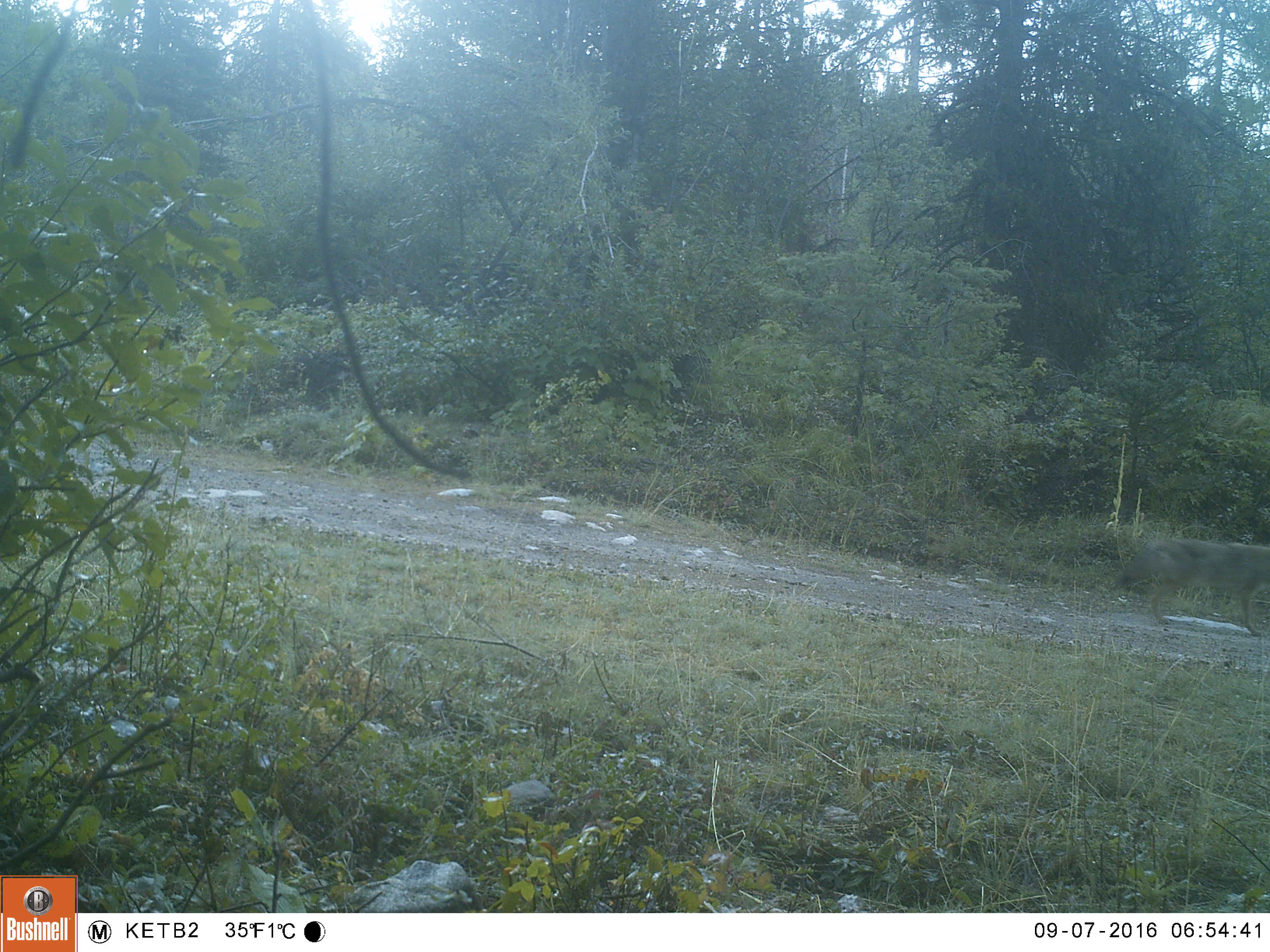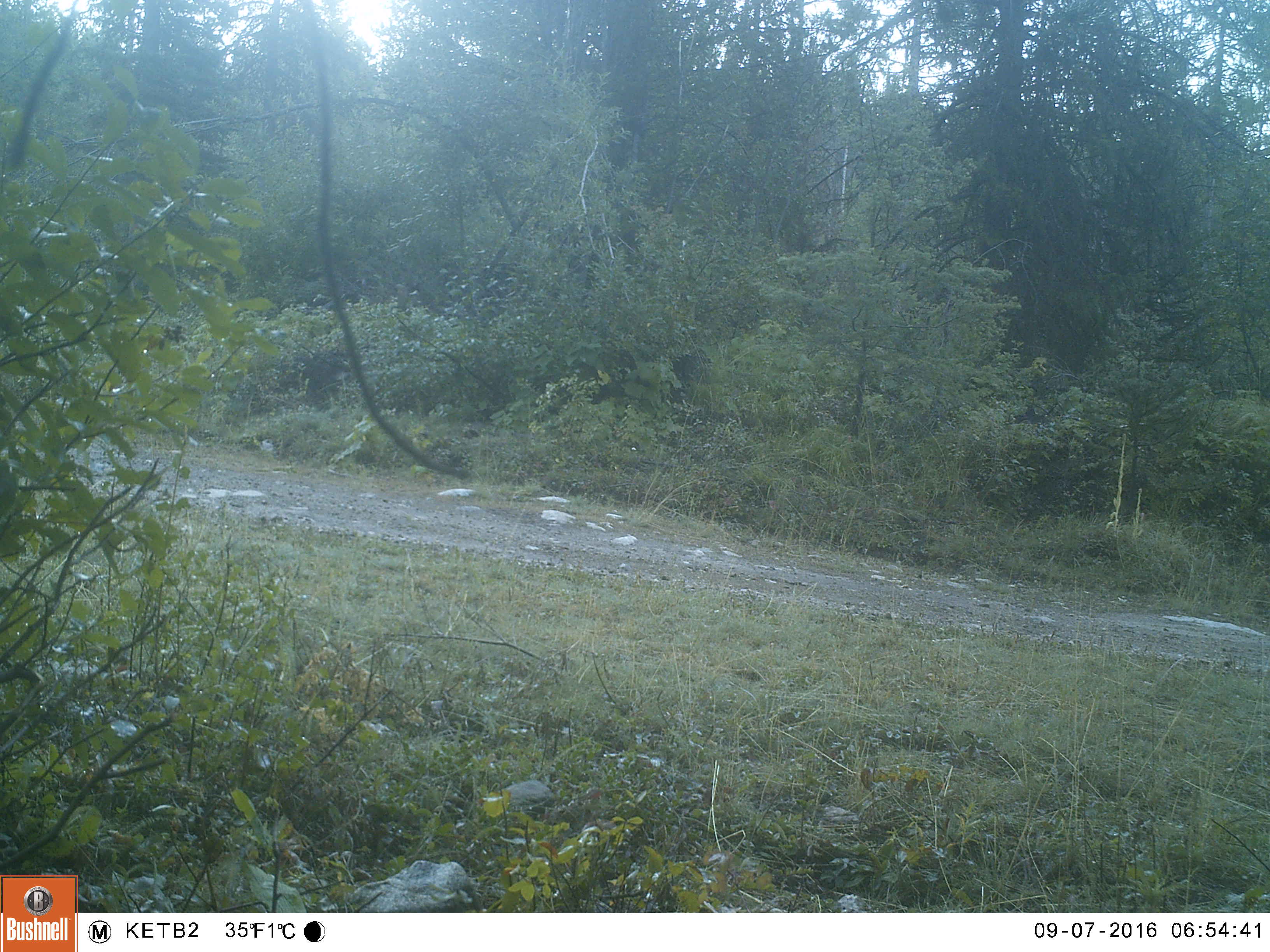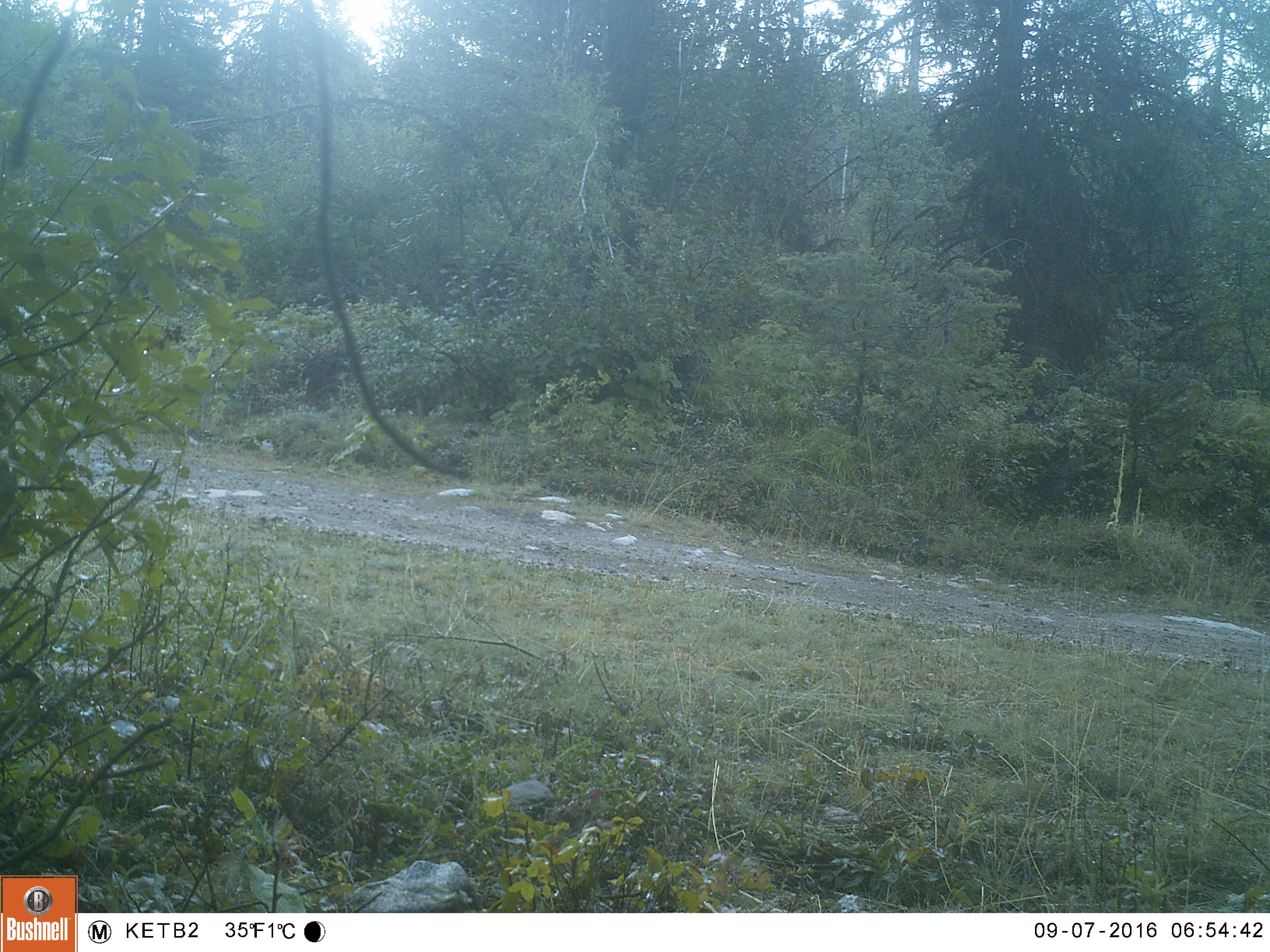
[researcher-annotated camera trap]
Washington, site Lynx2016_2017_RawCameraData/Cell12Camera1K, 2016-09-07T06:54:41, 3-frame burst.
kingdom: Animalia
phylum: Chordata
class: Mammalia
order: Carnivora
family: Canidae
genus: Canis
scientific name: Canis latrans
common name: coyote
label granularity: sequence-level